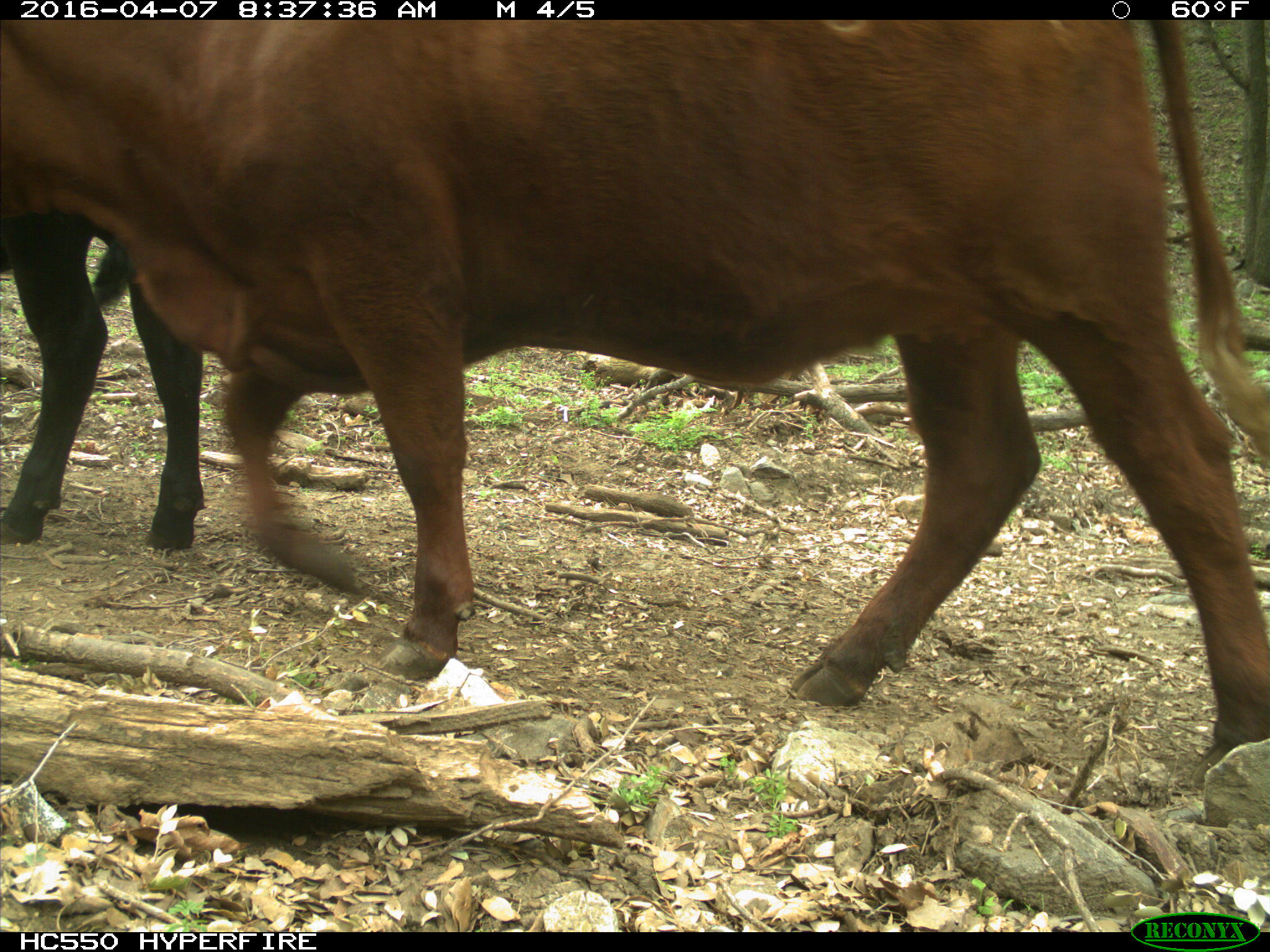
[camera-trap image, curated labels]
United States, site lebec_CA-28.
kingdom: Animalia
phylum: Chordata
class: Mammalia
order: Artiodactyla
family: Bovidae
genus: Bos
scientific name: Bos taurus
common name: domestic cow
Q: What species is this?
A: Bos taurus (domestic cow).